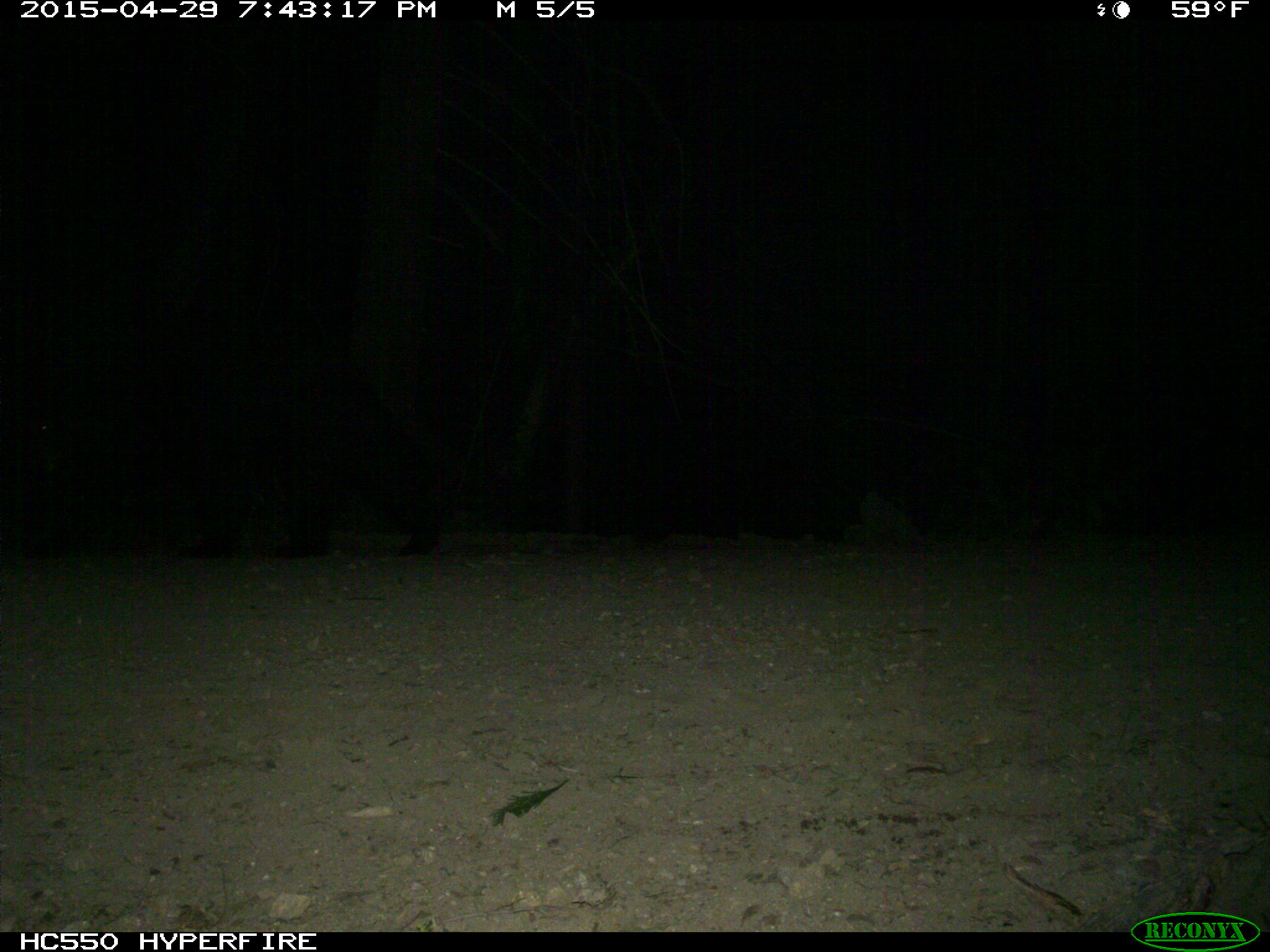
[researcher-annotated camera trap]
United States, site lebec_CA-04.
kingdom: Animalia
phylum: Chordata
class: Mammalia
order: Carnivora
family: Ursidae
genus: Ursus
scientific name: Ursus americanus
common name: american black bear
Ursus americanus (american black bear).